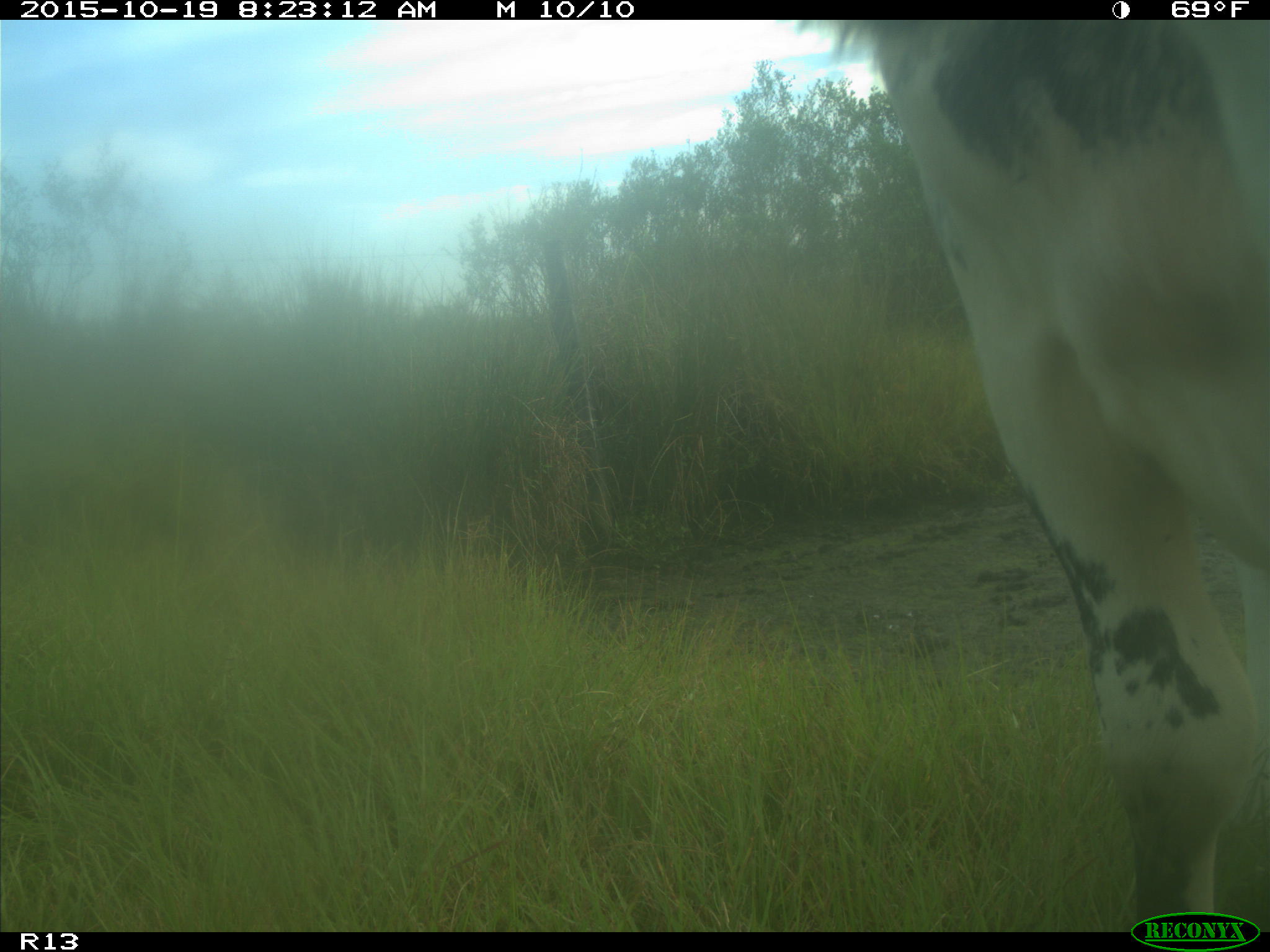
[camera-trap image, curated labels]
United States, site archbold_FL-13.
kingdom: Animalia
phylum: Chordata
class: Mammalia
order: Artiodactyla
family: Bovidae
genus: Bos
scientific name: Bos taurus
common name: domestic cow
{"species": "Bos taurus (domestic cow)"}